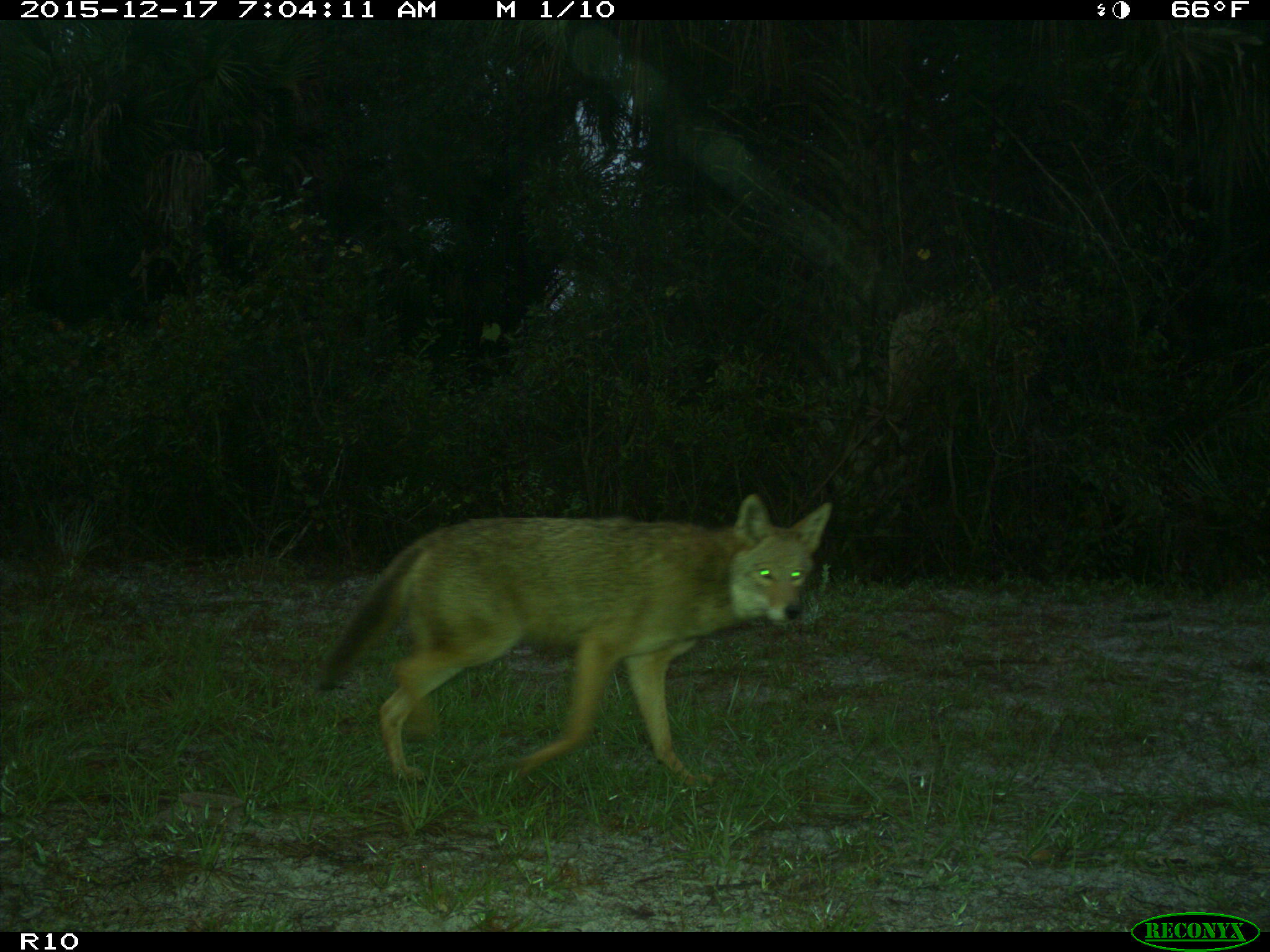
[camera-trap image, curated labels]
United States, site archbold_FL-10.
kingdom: Animalia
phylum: Chordata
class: Mammalia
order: Carnivora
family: Canidae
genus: Canis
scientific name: Canis latrans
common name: coyote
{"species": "Canis latrans (coyote)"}